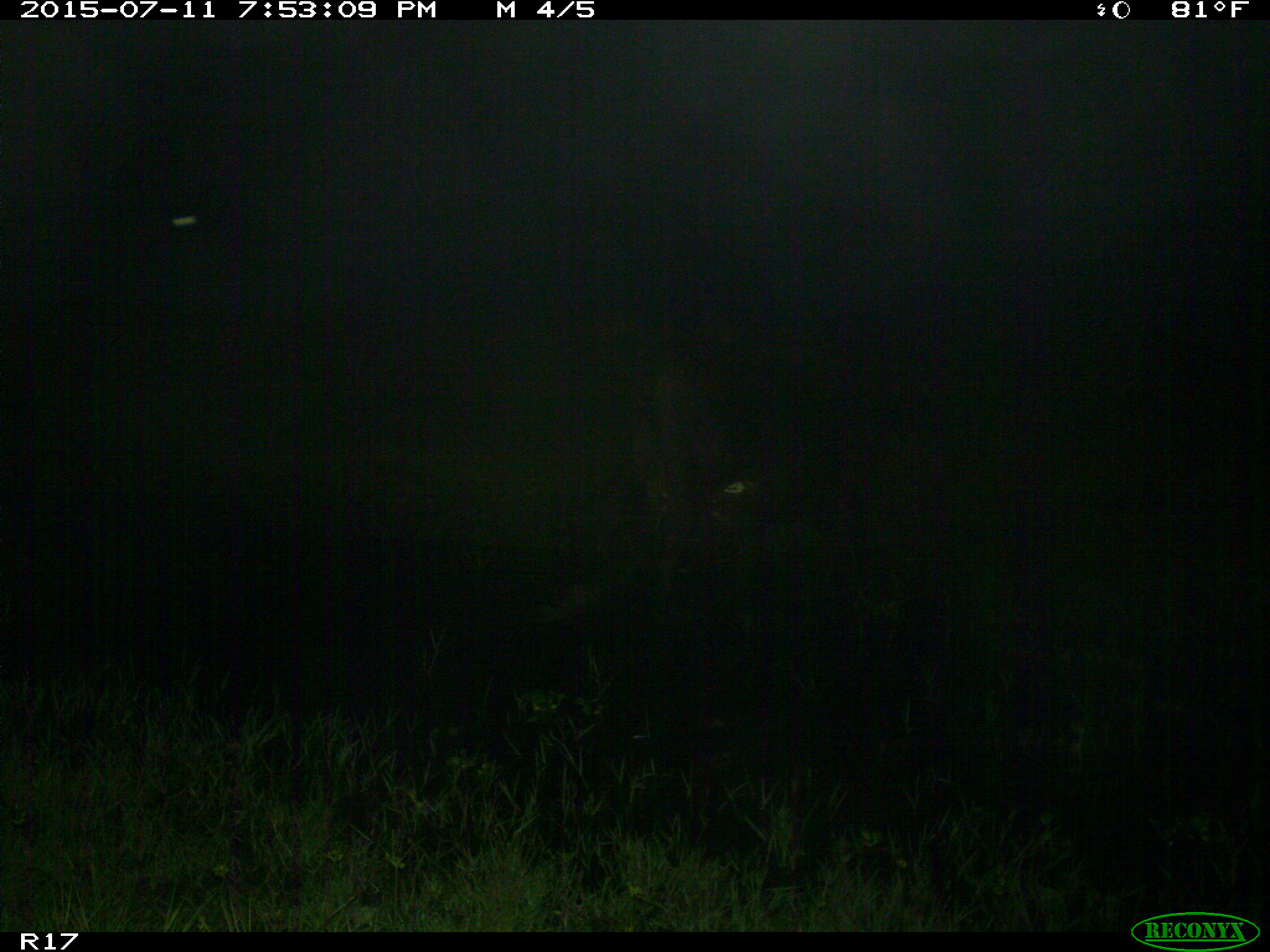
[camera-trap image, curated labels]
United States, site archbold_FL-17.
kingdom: Animalia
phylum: Chordata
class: Mammalia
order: Artiodactyla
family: Bovidae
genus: Bos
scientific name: Bos taurus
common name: domestic cow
Bos taurus (domestic cow).